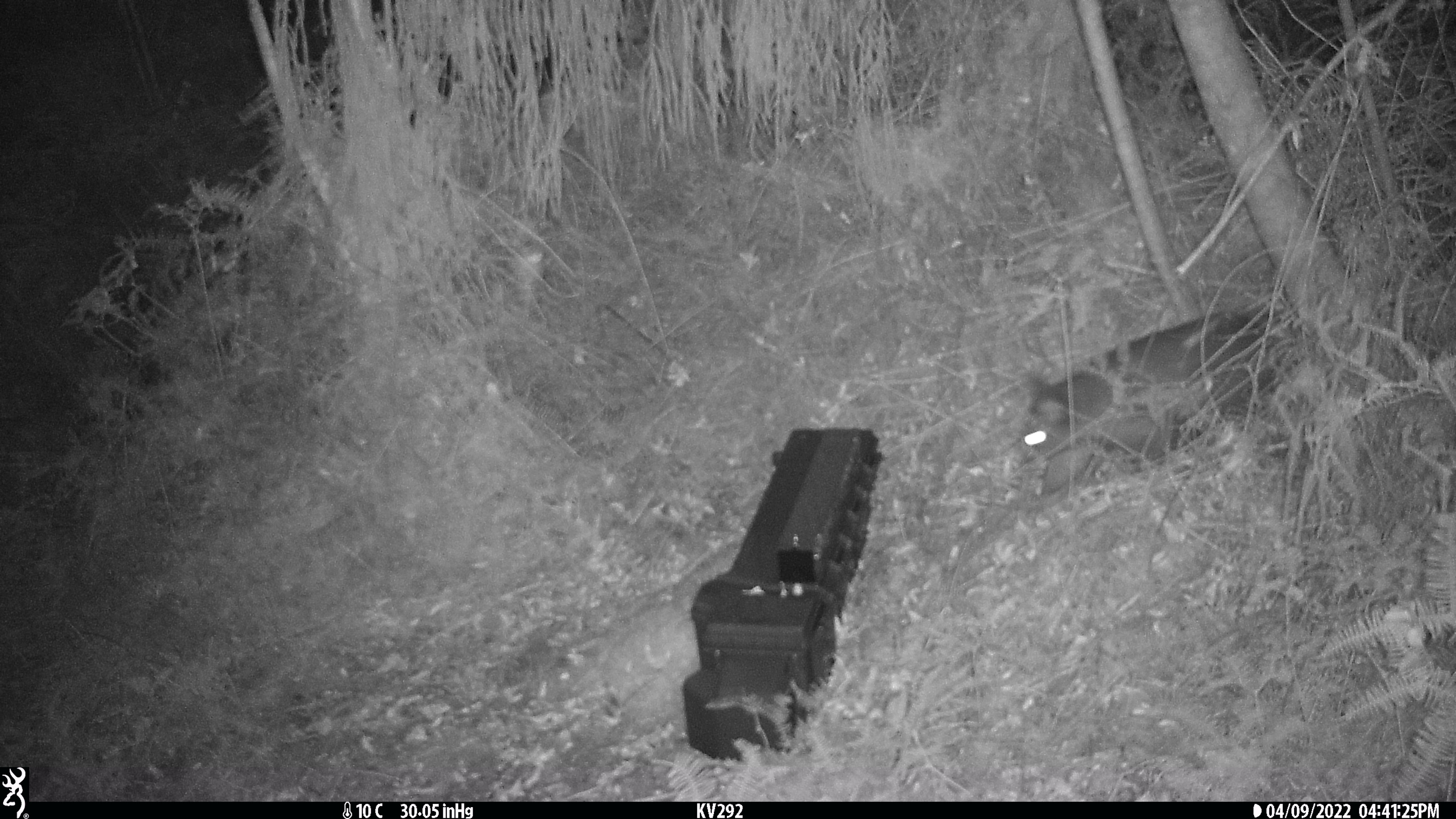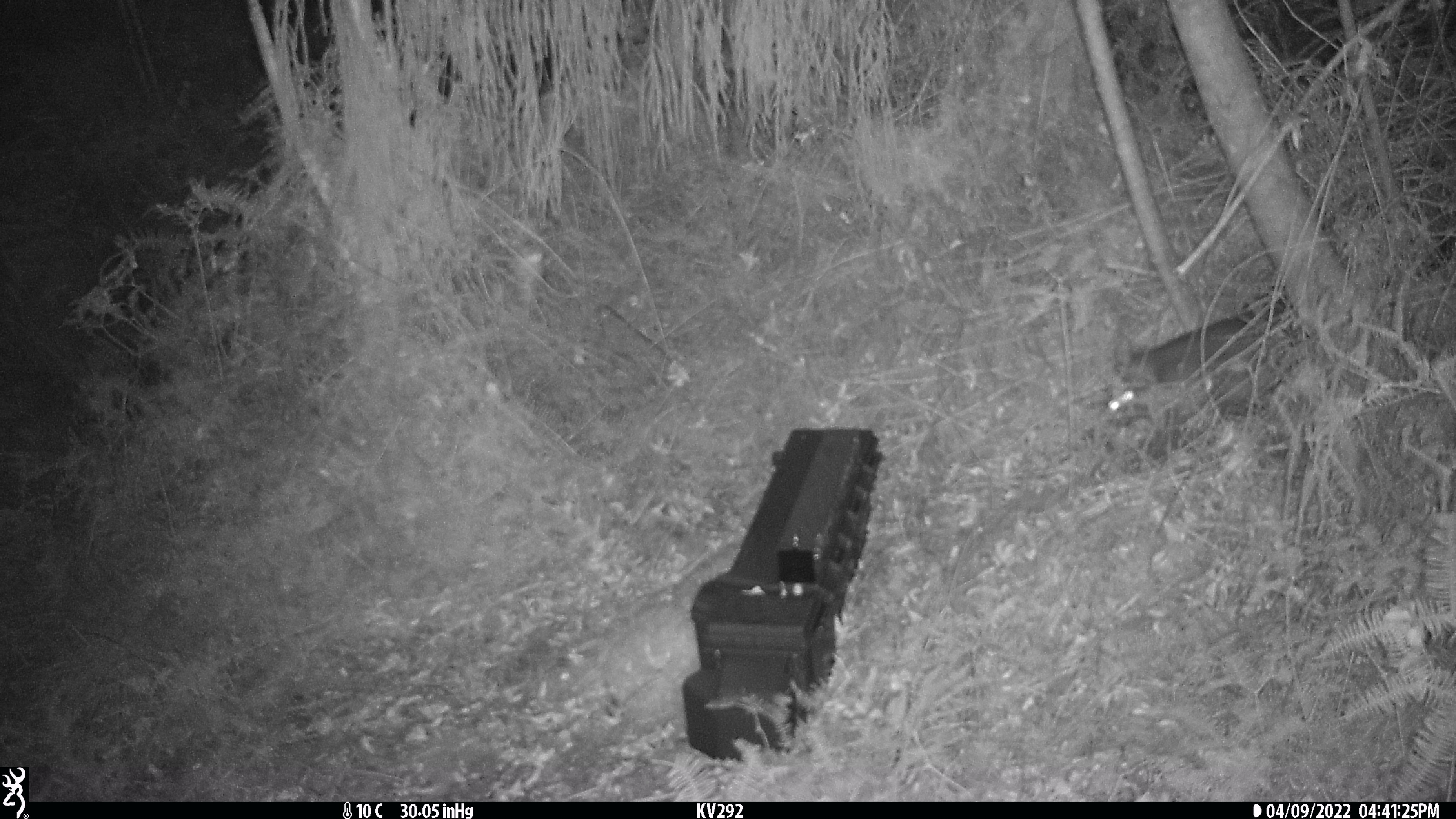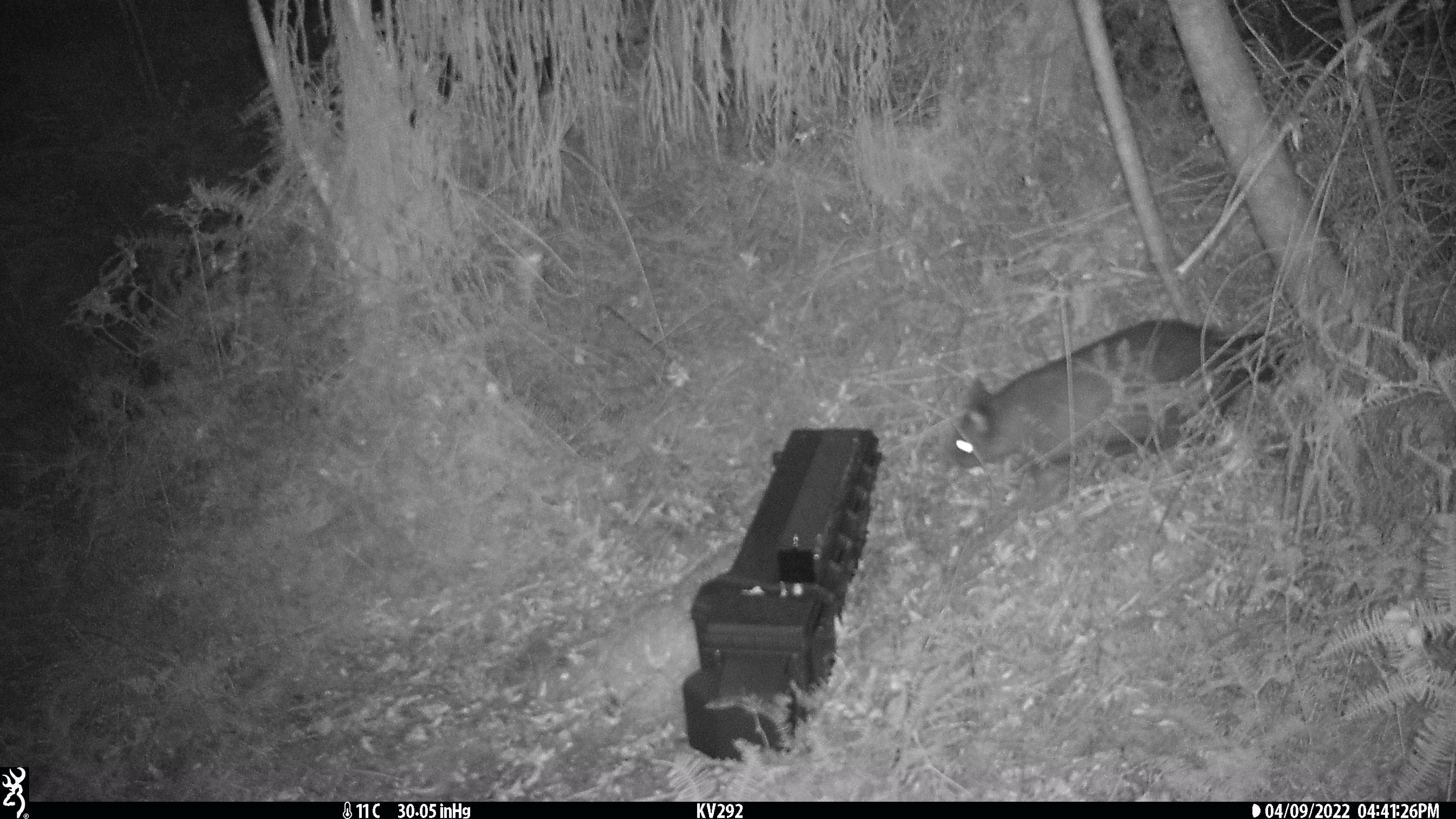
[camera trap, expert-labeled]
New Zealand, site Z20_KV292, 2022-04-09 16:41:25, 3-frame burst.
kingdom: Animalia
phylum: Chordata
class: Mammalia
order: Diprotodontia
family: Phalangeridae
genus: Trichosurus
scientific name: Trichosurus vulpecula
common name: common brushtail possum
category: possum